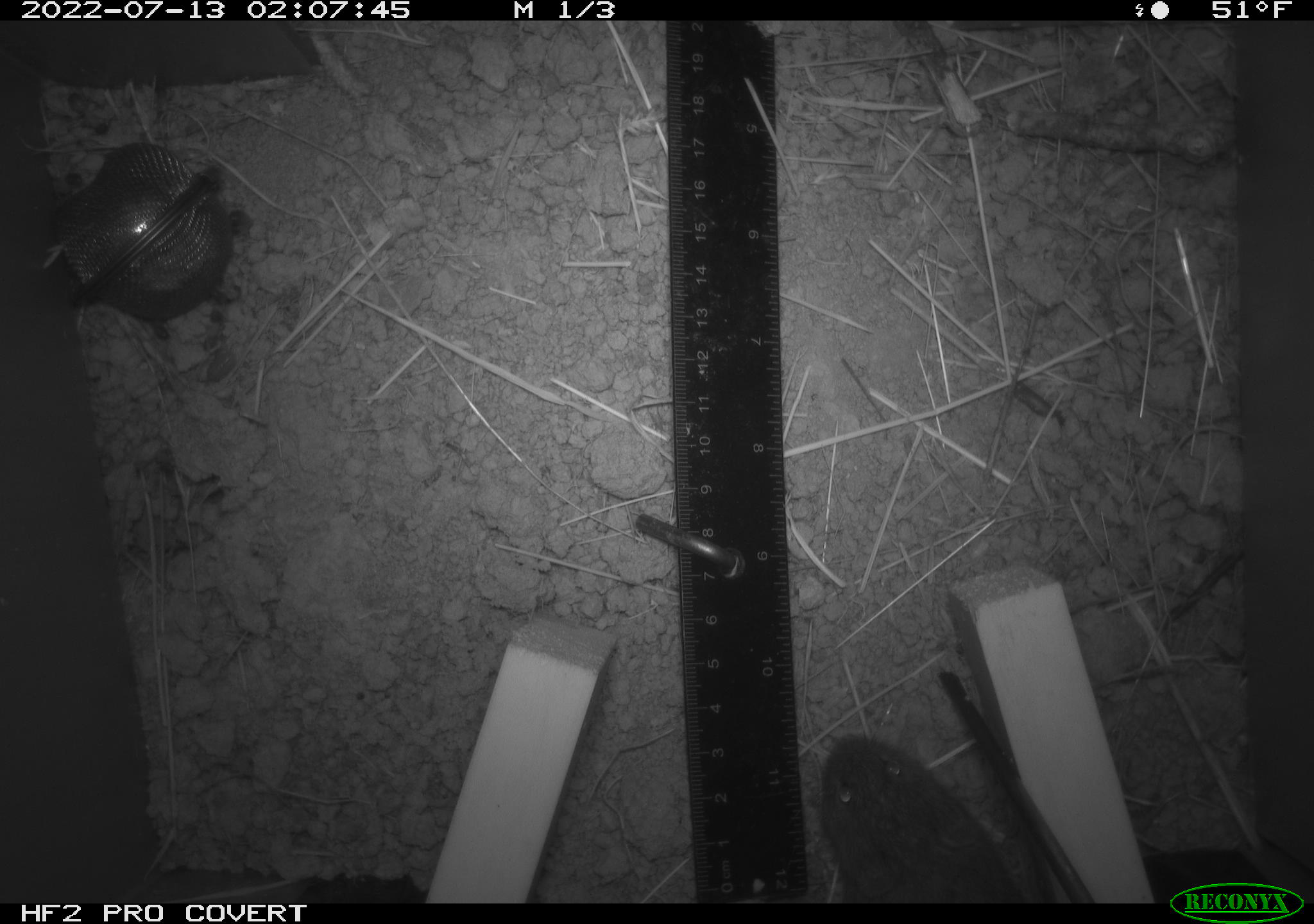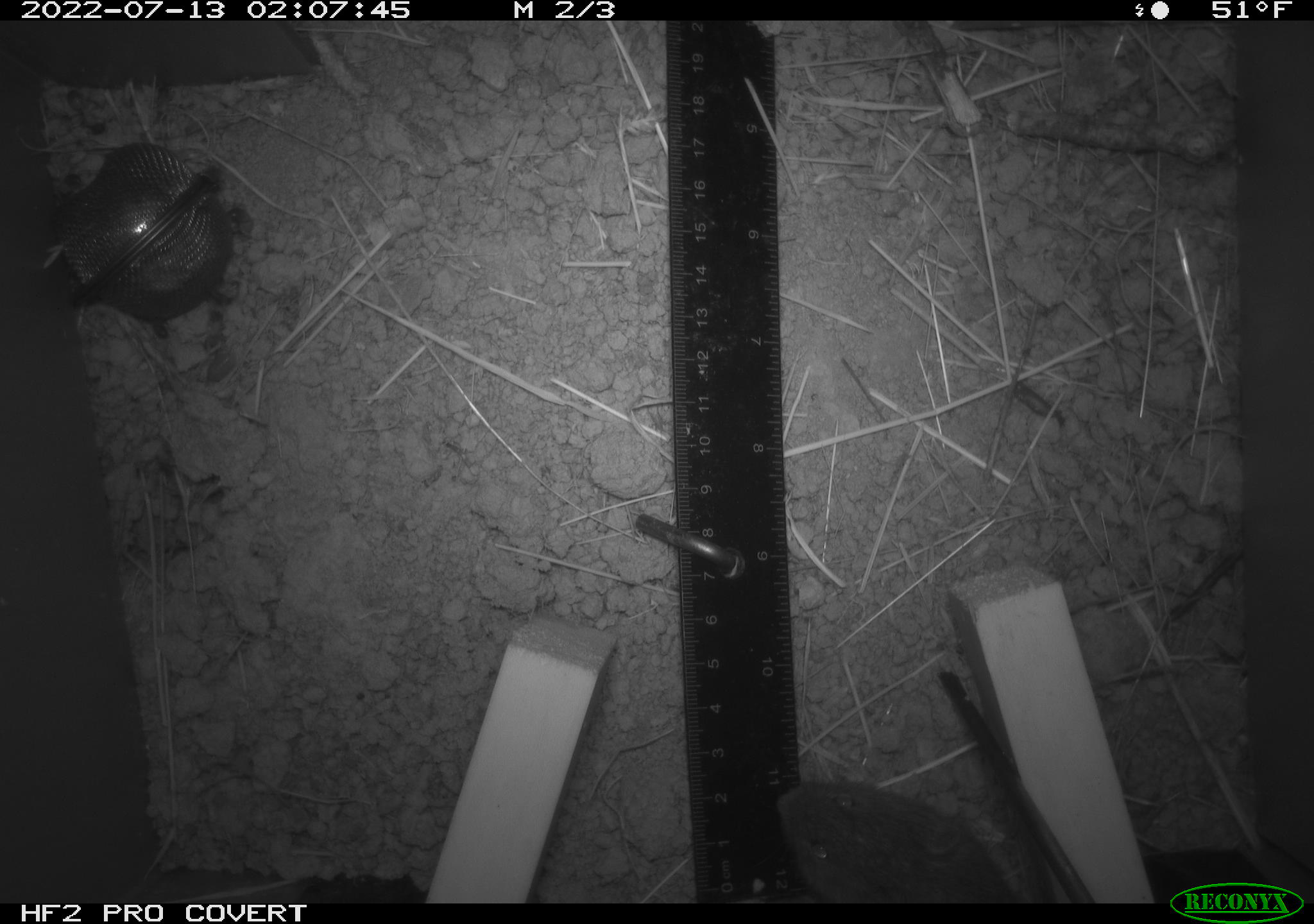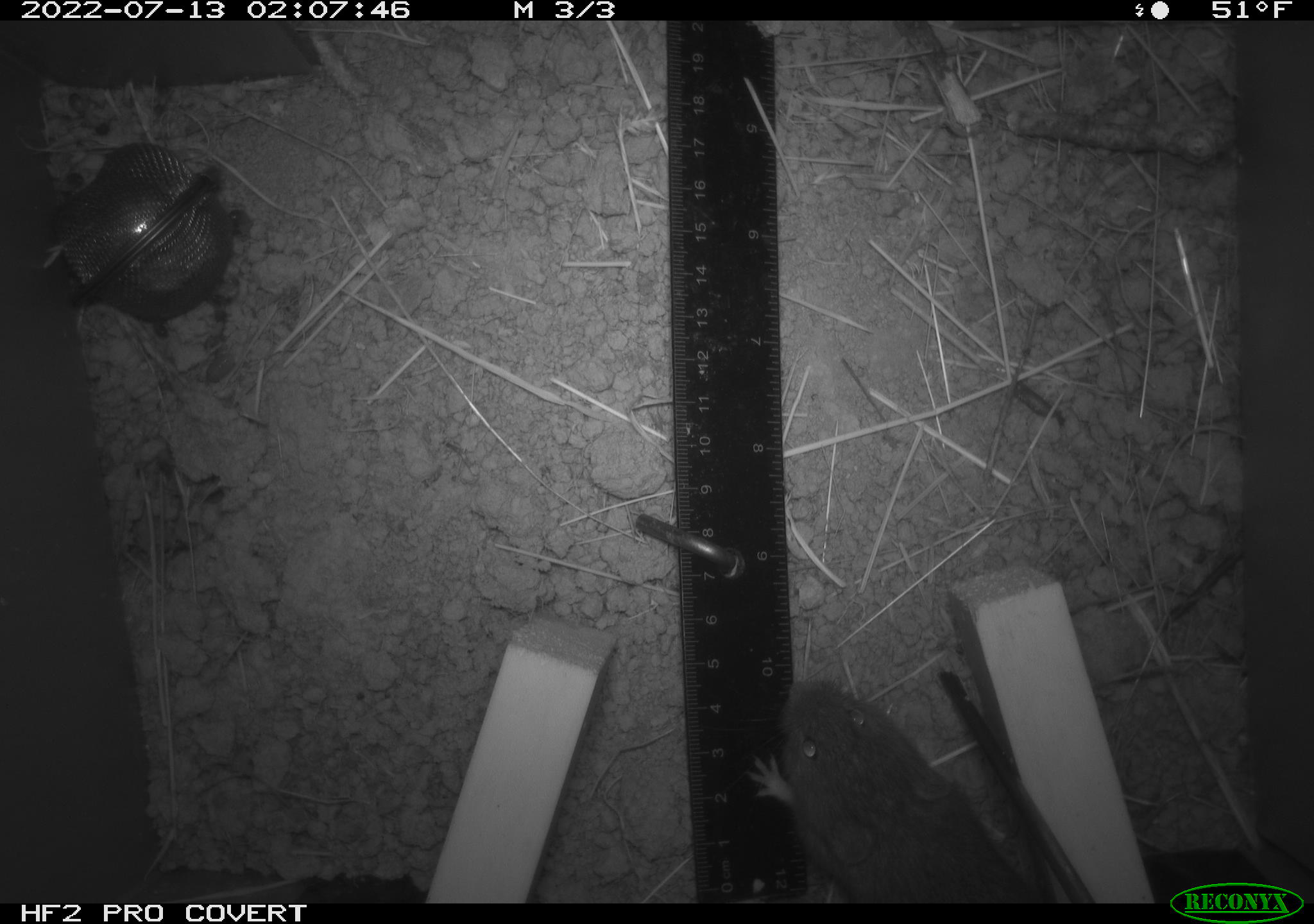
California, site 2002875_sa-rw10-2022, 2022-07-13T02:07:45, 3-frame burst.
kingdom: Animalia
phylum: Chordata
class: Mammalia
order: Rodentia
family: Cricetidae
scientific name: Arvicolinae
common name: voles, lemmings, and muskrats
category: arvicolinae subfamily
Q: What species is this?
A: Arvicolinae subfamily (voles, lemmings, and muskrats) (Arvicolinae).